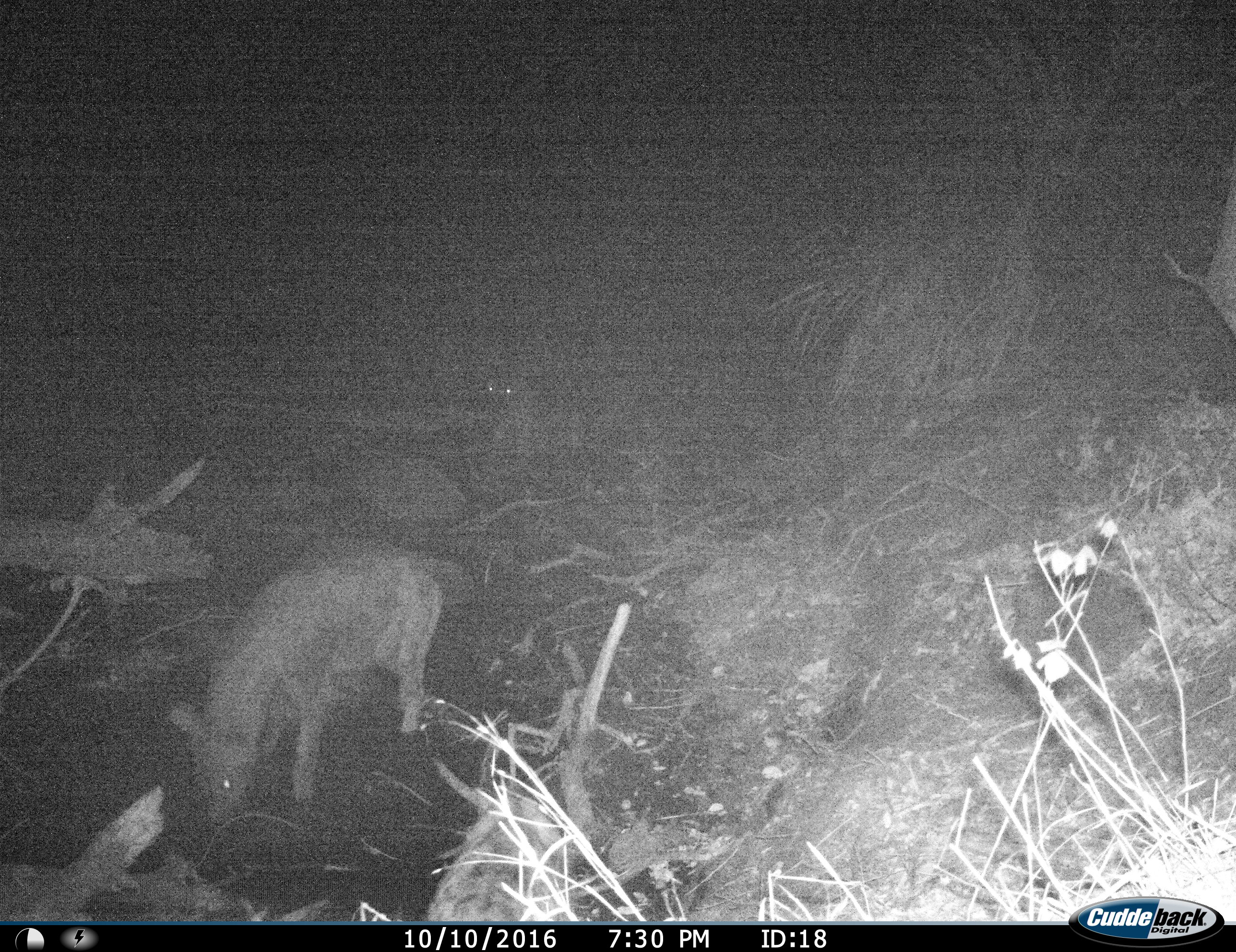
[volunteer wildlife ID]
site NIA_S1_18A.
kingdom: Animalia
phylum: Chordata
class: Mammalia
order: Carnivora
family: Hyaenidae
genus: Crocuta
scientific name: Crocuta crocuta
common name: spotted hyena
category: hyenaspotted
Hyenaspotted (spotted hyena) (Crocuta crocuta), count 2. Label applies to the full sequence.